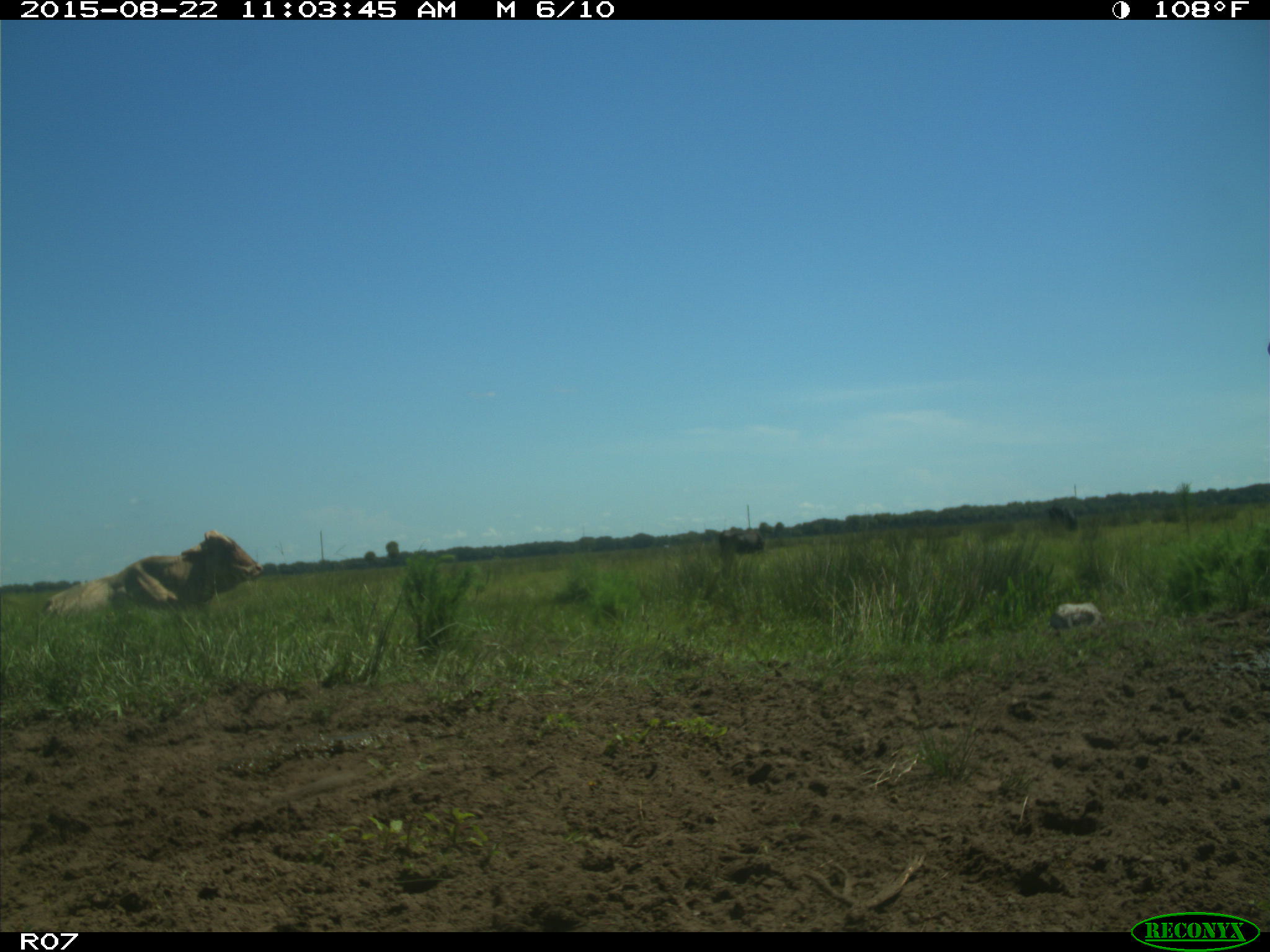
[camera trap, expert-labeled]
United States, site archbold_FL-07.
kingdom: Animalia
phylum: Chordata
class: Mammalia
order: Artiodactyla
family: Bovidae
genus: Bos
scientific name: Bos taurus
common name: domestic cow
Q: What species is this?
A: Bos taurus (domestic cow).